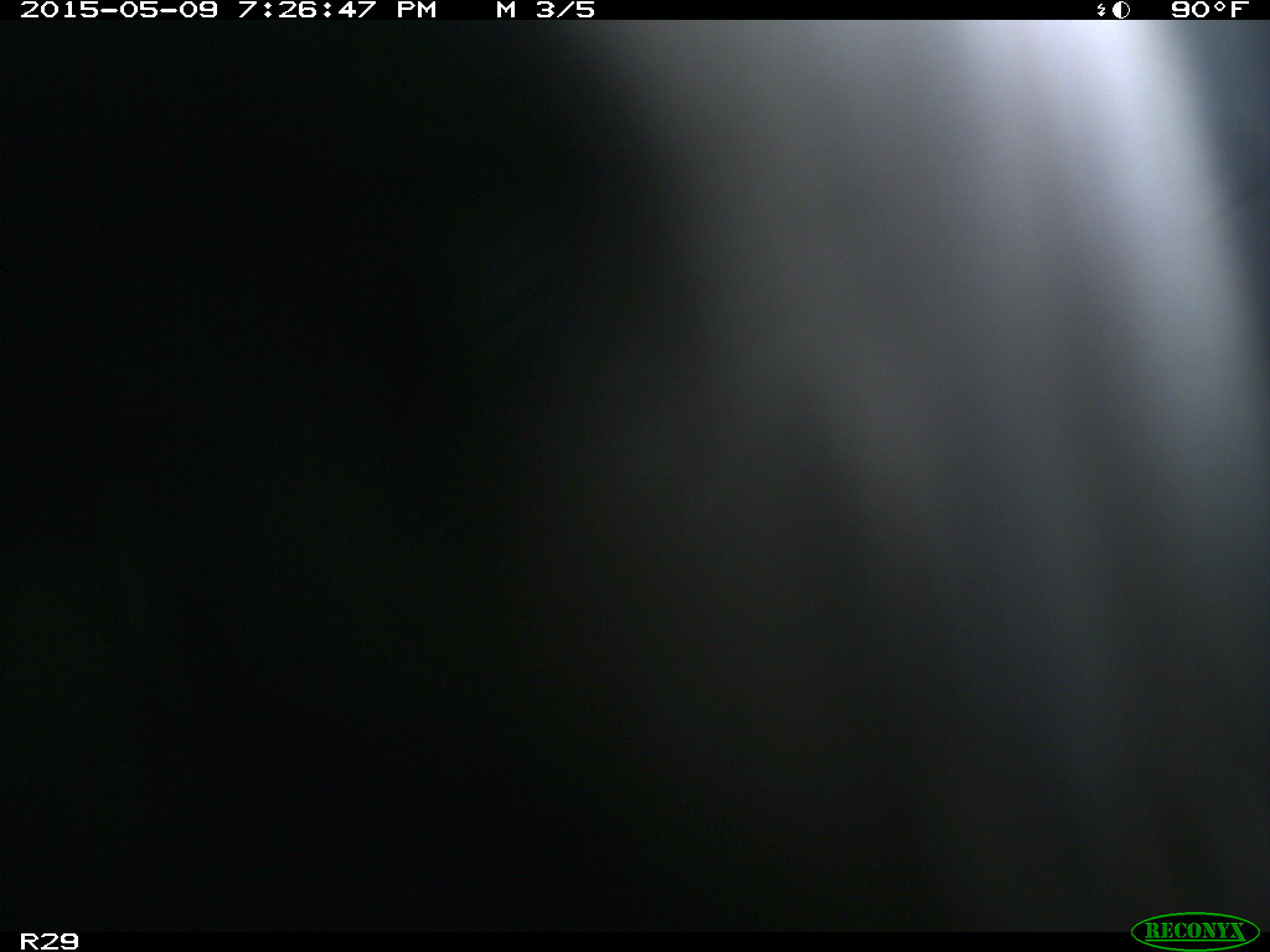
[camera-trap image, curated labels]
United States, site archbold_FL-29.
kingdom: Animalia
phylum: Chordata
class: Mammalia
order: Artiodactyla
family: Bovidae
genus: Bos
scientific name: Bos taurus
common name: domestic cow